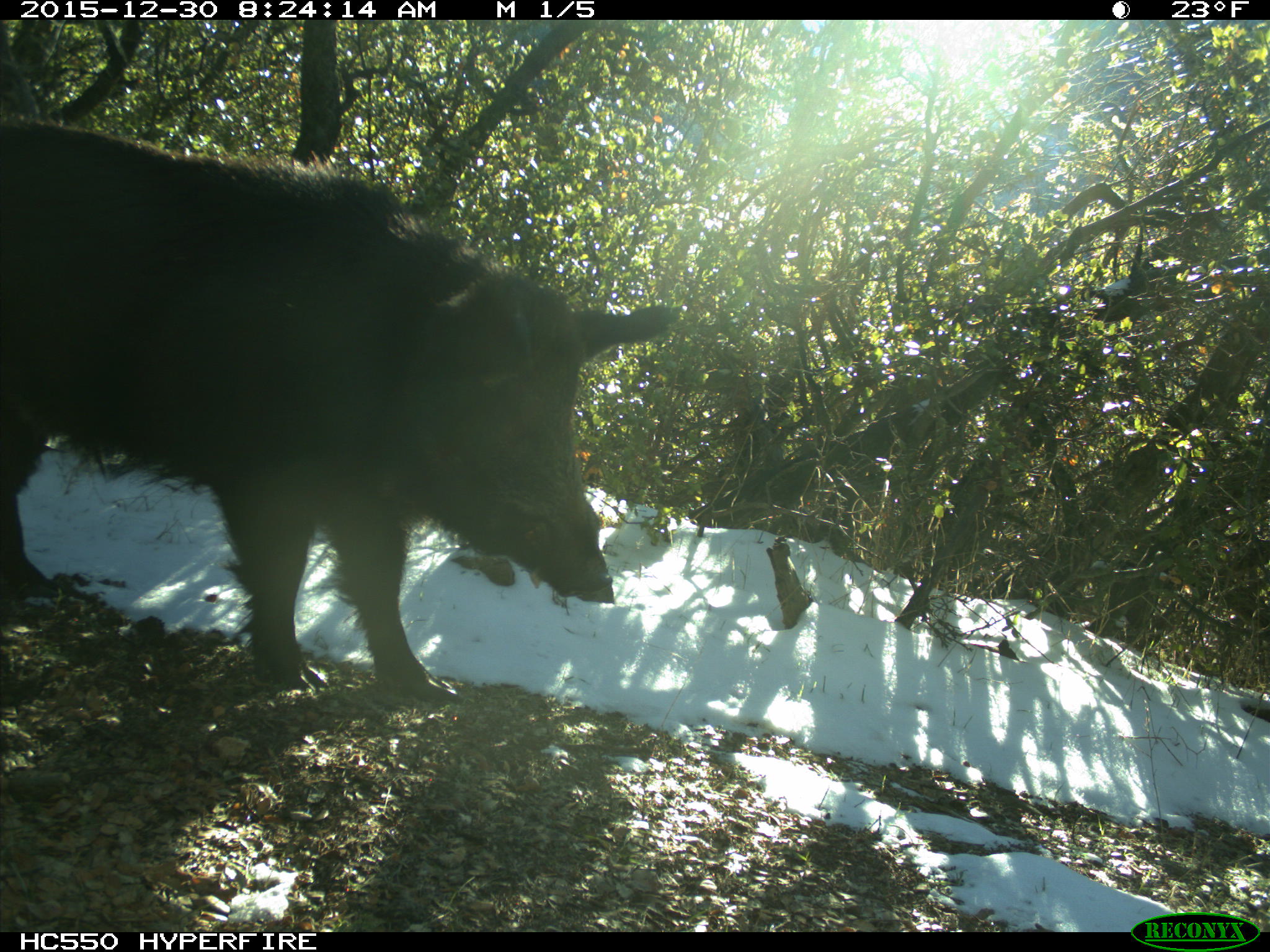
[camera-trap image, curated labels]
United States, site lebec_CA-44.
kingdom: Animalia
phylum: Chordata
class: Mammalia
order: Artiodactyla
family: Suidae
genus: Sus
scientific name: Sus scrofa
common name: wild boar